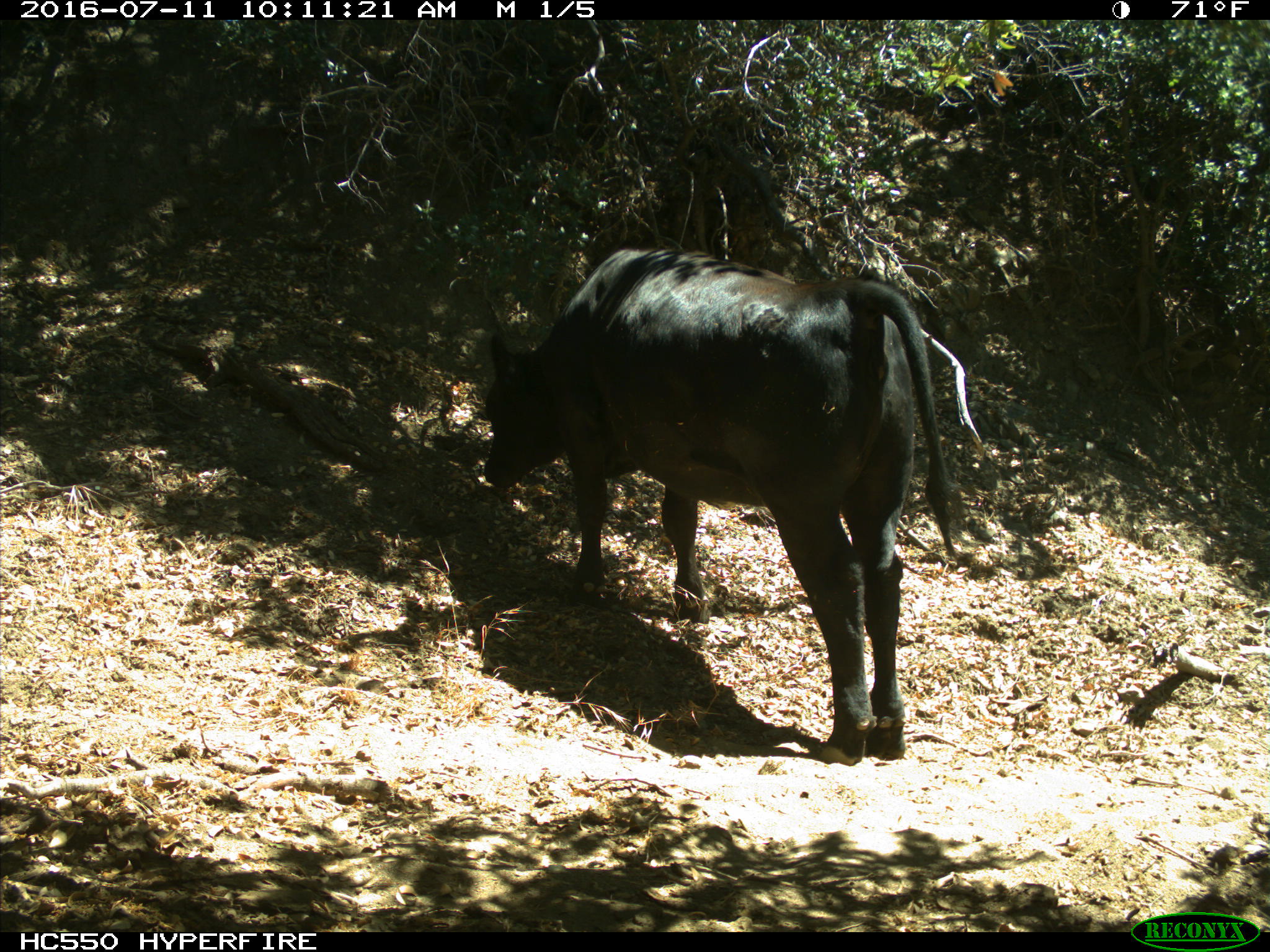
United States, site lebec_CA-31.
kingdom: Animalia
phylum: Chordata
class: Mammalia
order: Artiodactyla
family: Bovidae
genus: Bos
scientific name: Bos taurus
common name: domestic cow